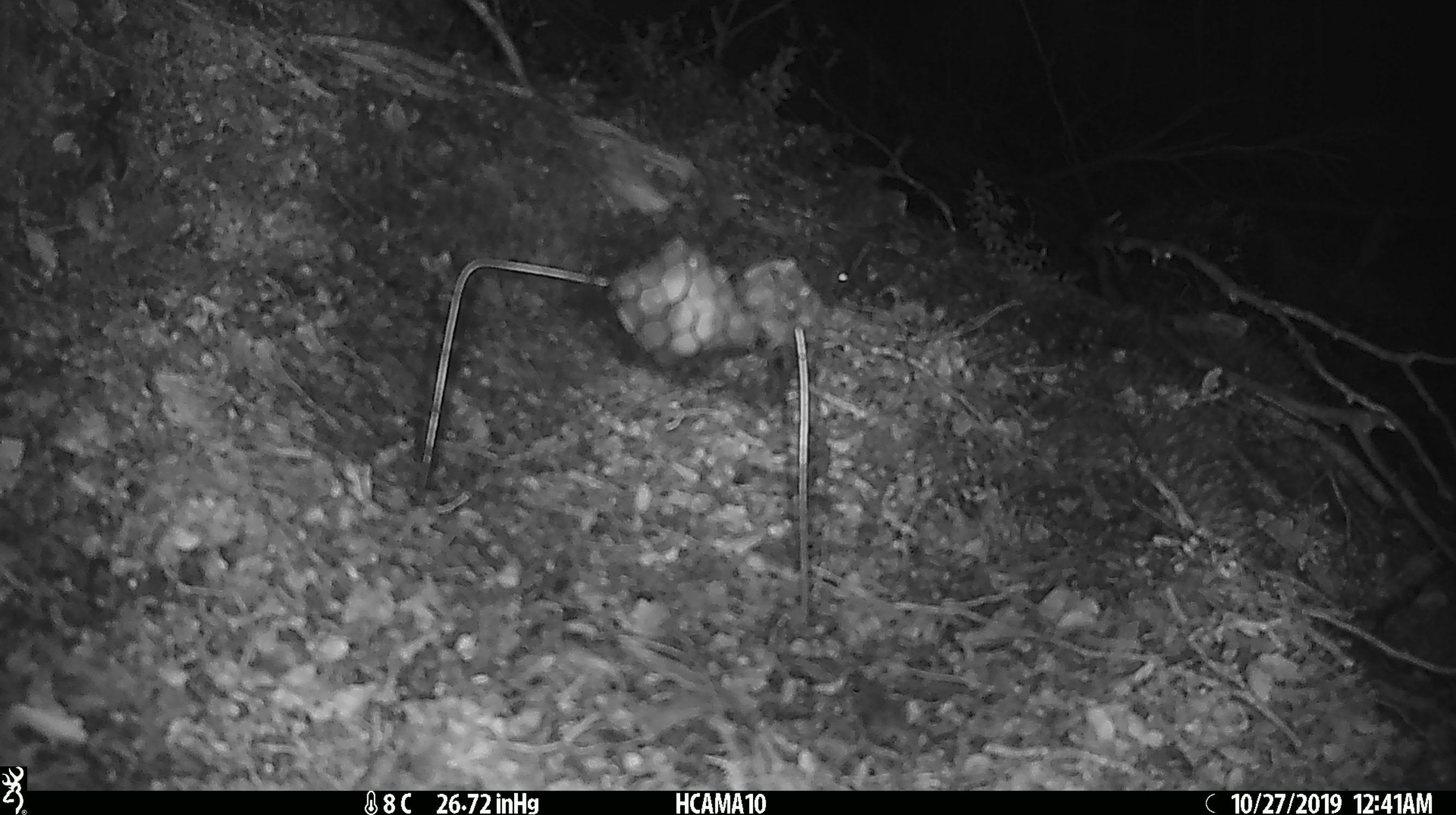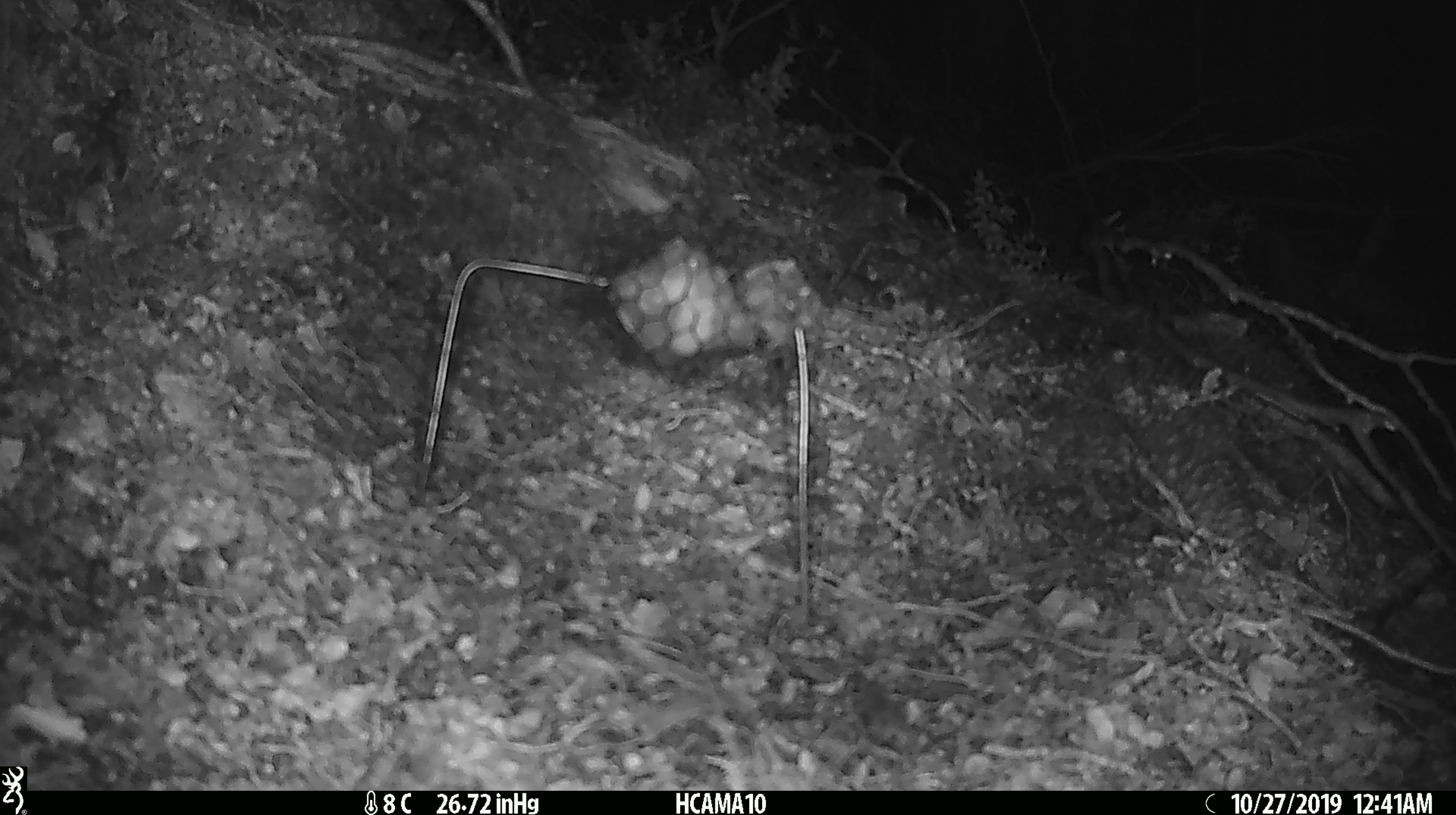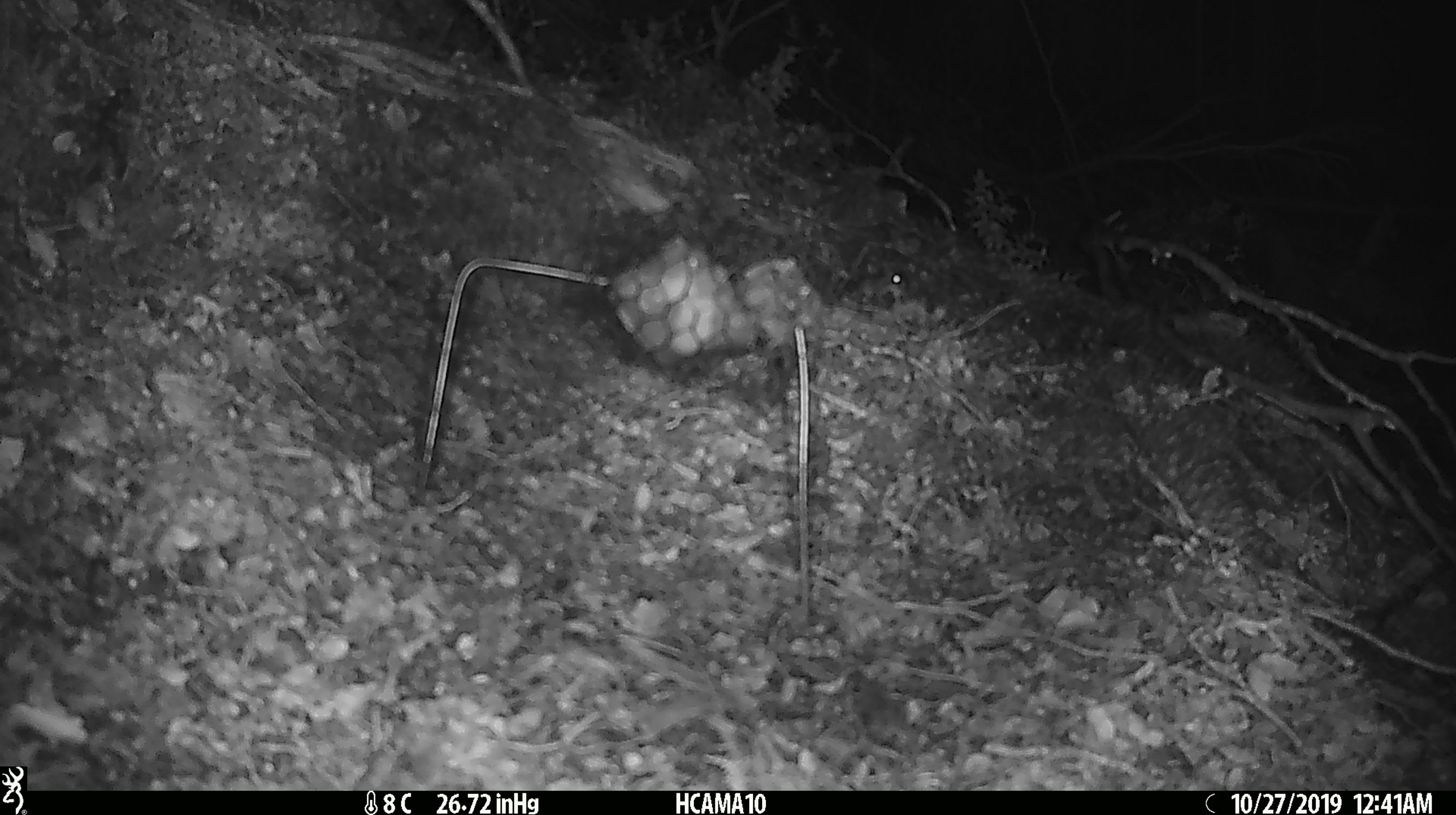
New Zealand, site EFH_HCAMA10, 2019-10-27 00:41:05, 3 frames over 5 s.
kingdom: Animalia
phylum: Chordata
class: Mammalia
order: Rodentia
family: Muridae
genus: Mus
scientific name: Mus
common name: mouse